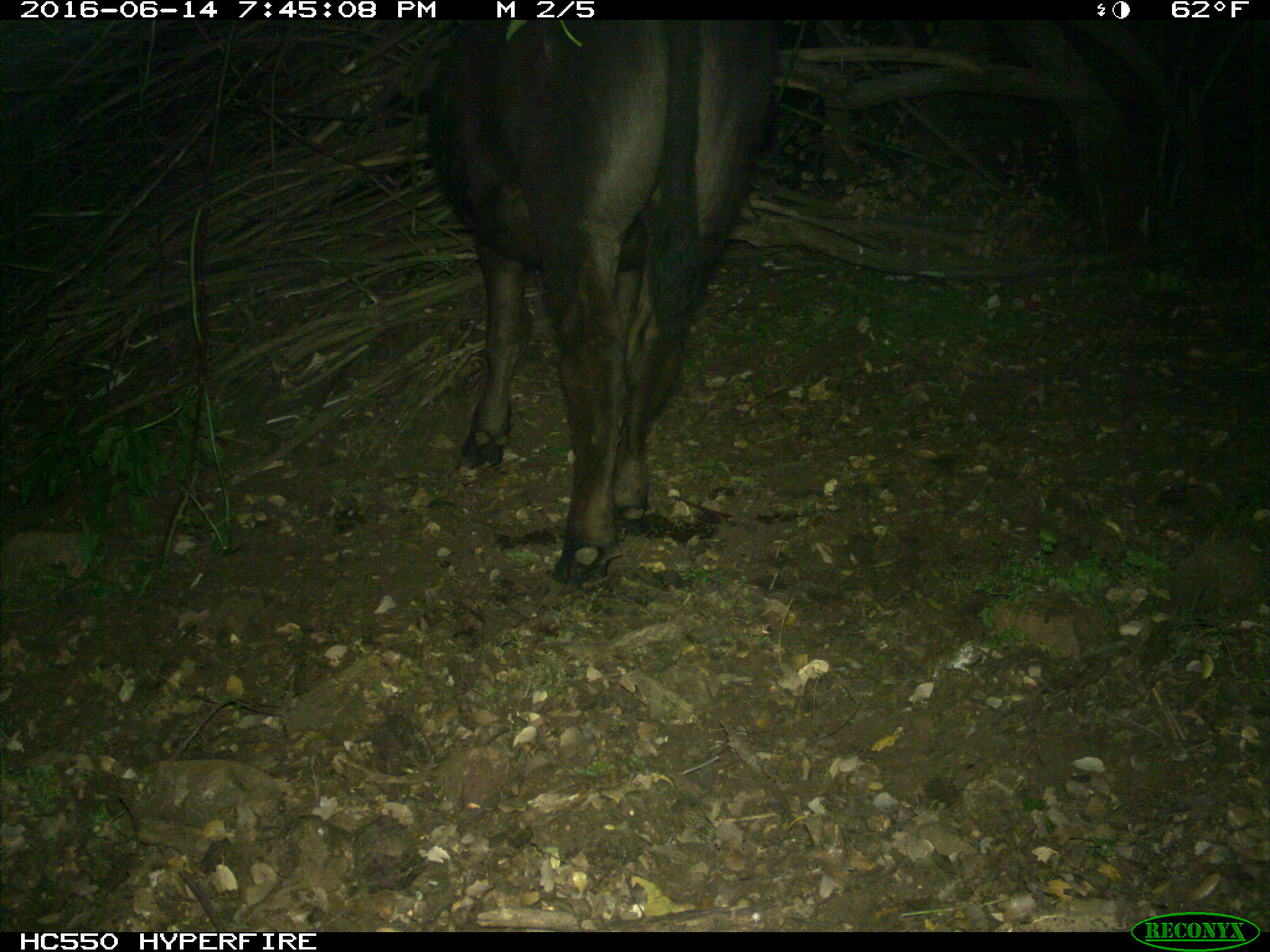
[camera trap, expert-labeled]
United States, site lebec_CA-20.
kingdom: Animalia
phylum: Chordata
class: Mammalia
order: Artiodactyla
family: Bovidae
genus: Bos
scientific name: Bos taurus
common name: domestic cow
Bos taurus (domestic cow).